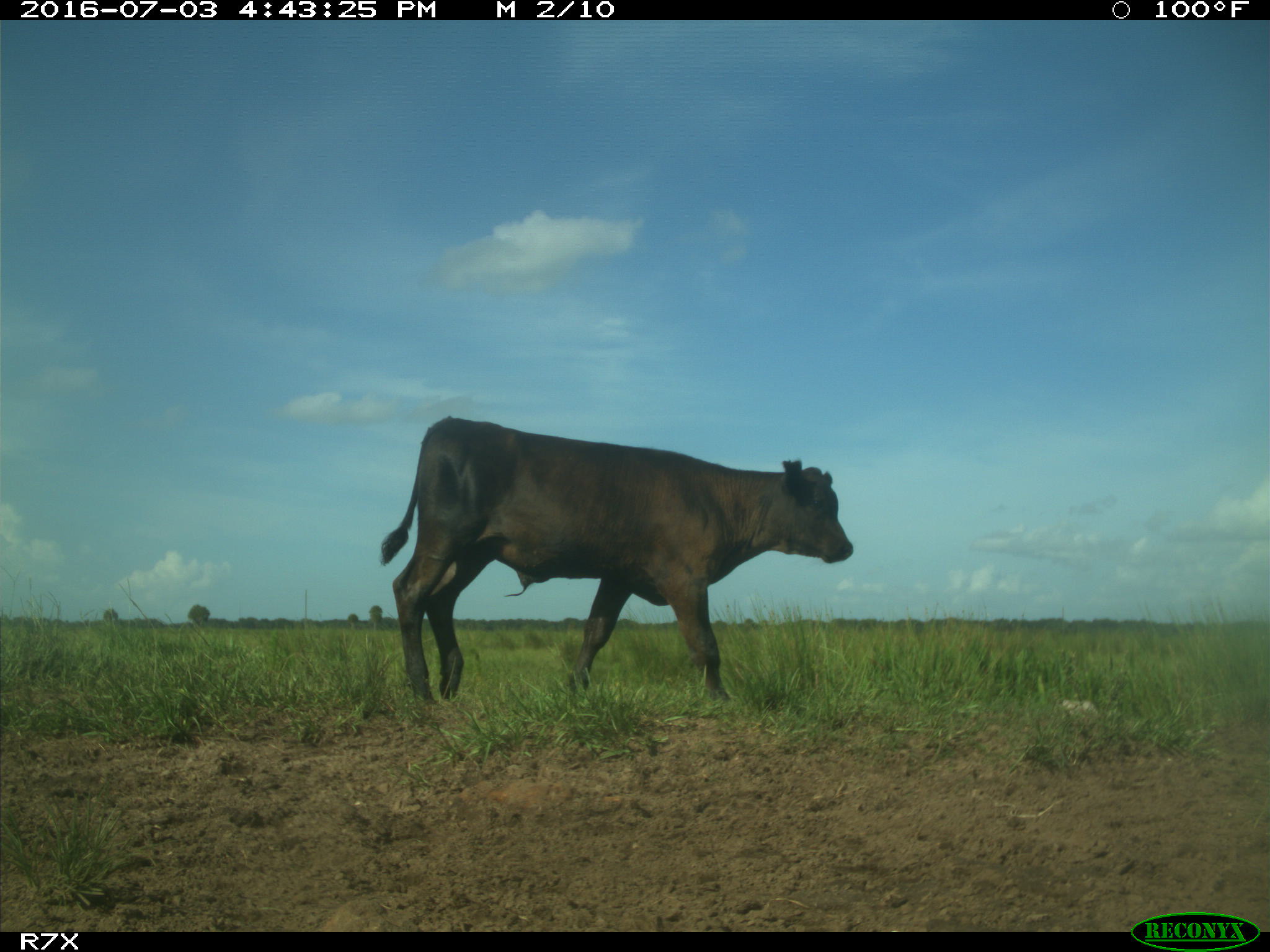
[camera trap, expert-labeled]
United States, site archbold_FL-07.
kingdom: Animalia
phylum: Chordata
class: Mammalia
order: Artiodactyla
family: Bovidae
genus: Bos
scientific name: Bos taurus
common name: domestic cow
Bos taurus (domestic cow).